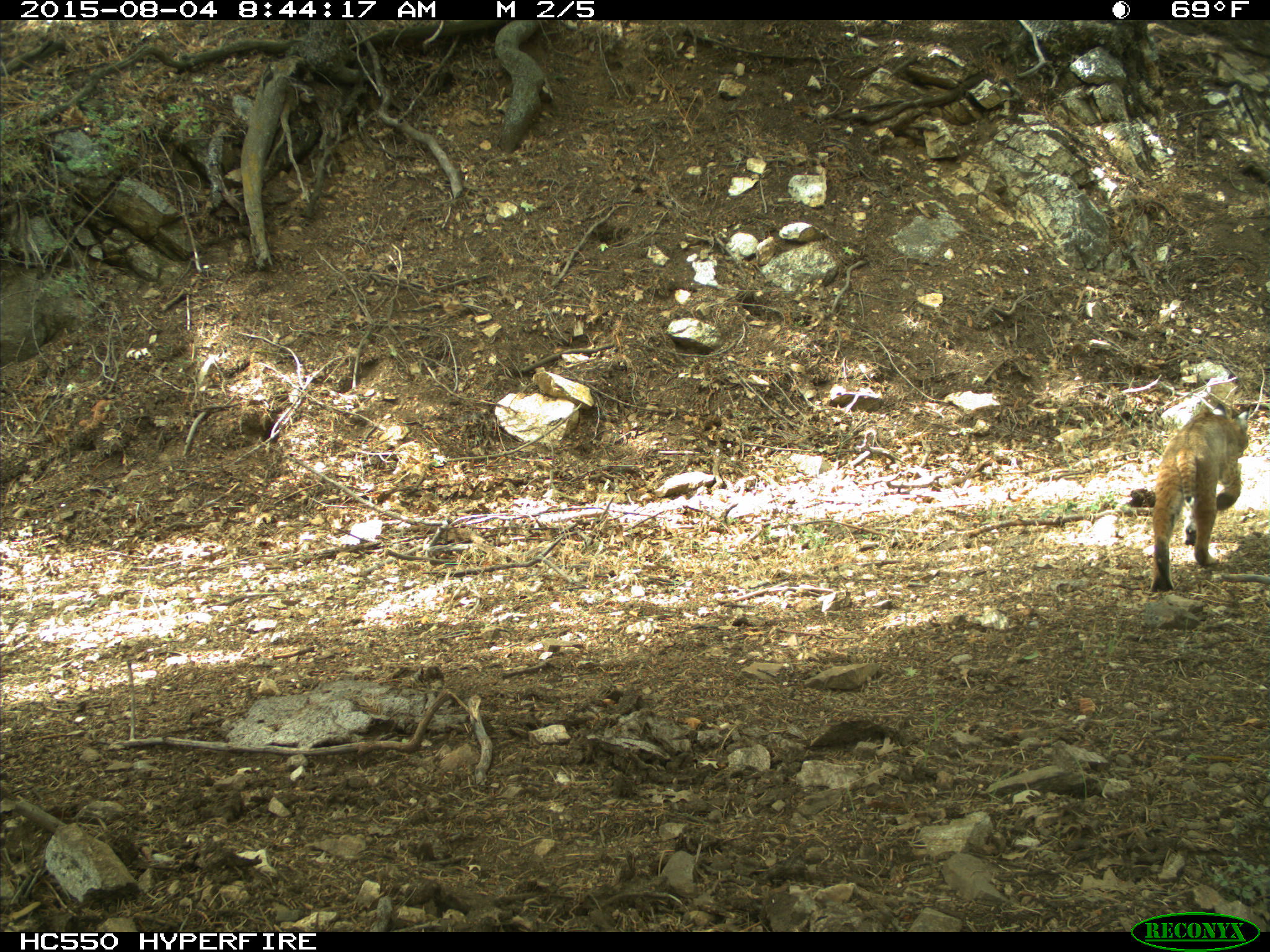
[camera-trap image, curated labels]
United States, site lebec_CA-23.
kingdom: Animalia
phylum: Chordata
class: Mammalia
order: Carnivora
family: Felidae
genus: Lynx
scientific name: Lynx rufus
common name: bobcat